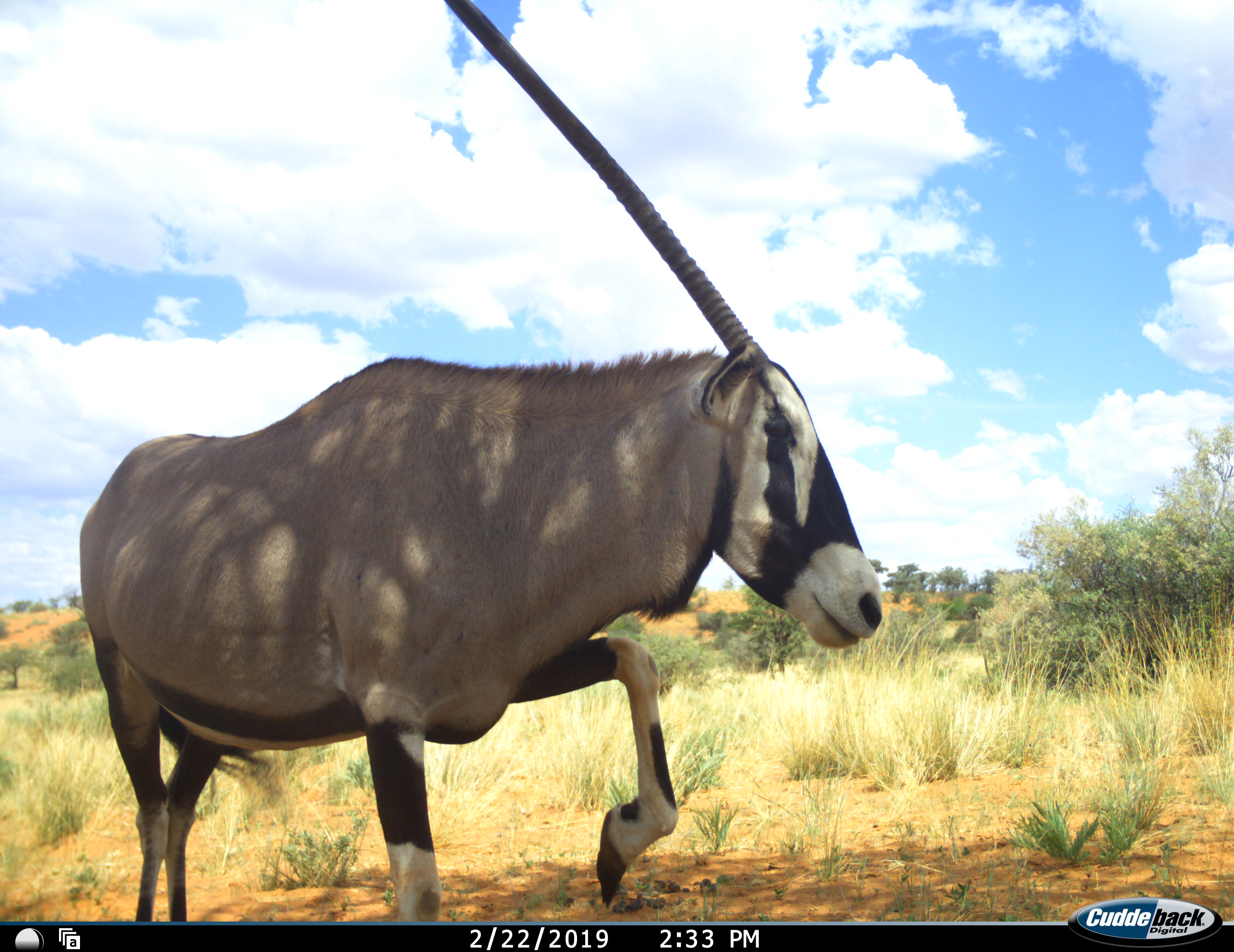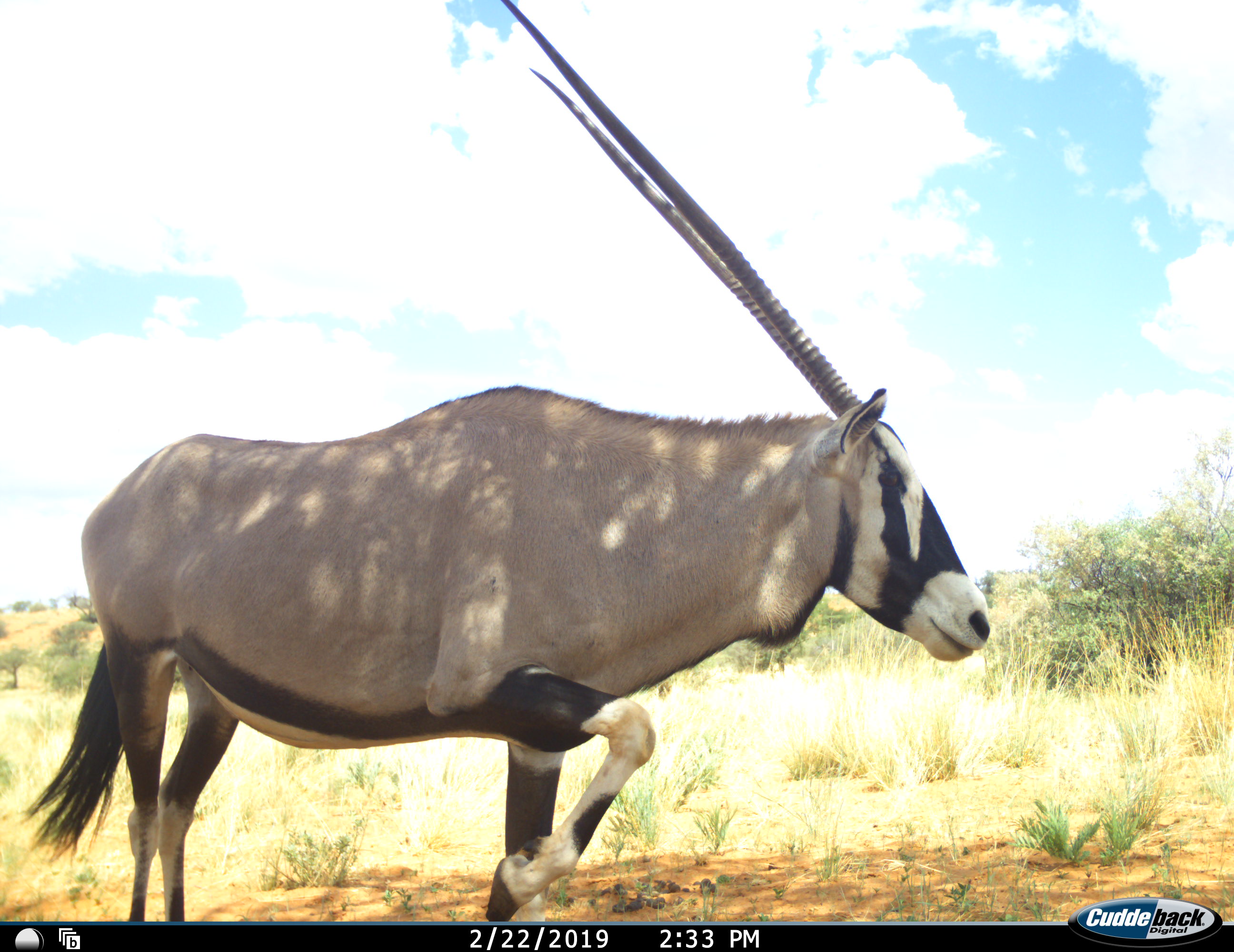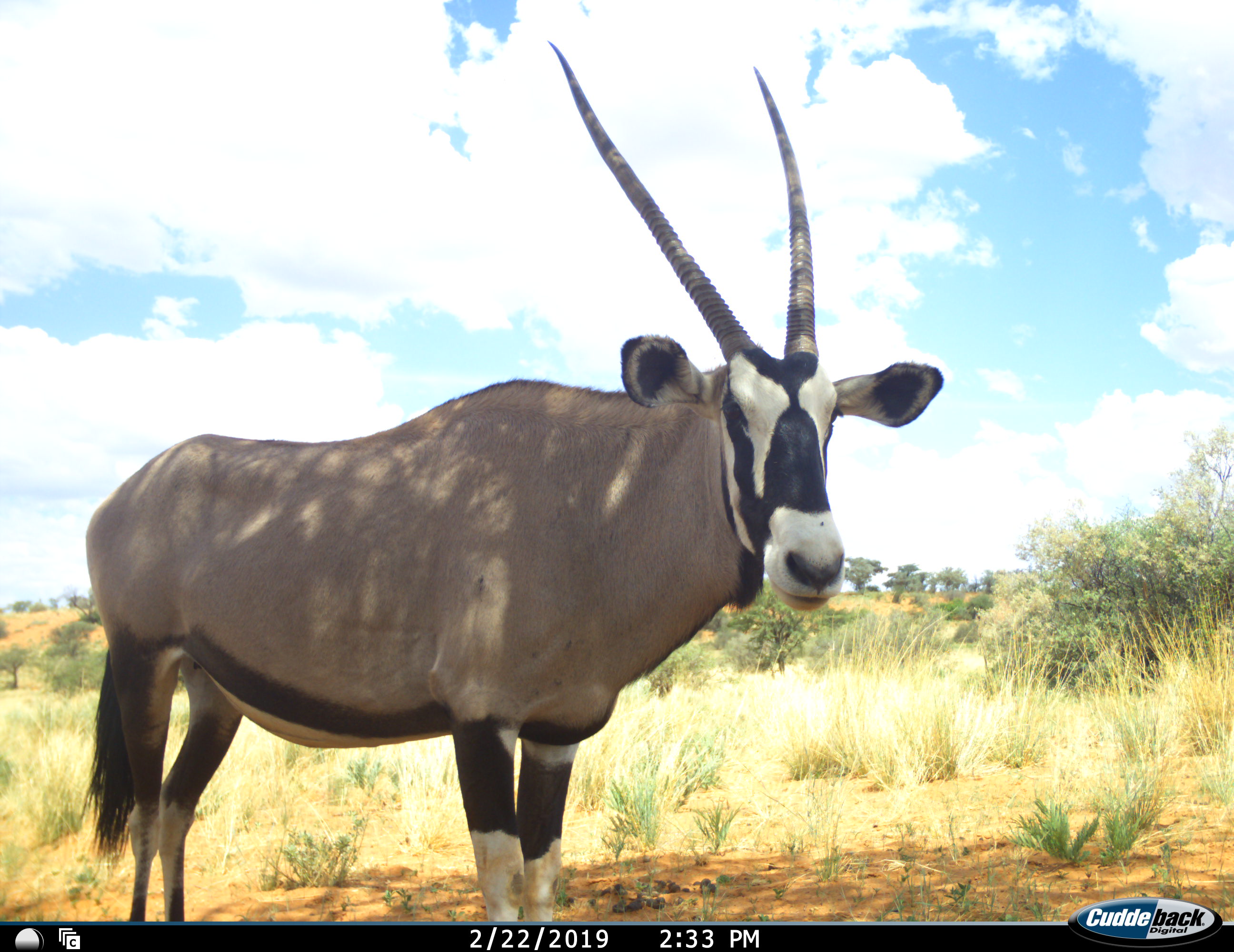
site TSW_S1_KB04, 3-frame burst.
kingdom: Animalia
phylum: Chordata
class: Mammalia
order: Artiodactyla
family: Bovidae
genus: Oryx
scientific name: Oryx gazella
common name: gemsbok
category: oryx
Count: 1.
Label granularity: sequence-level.